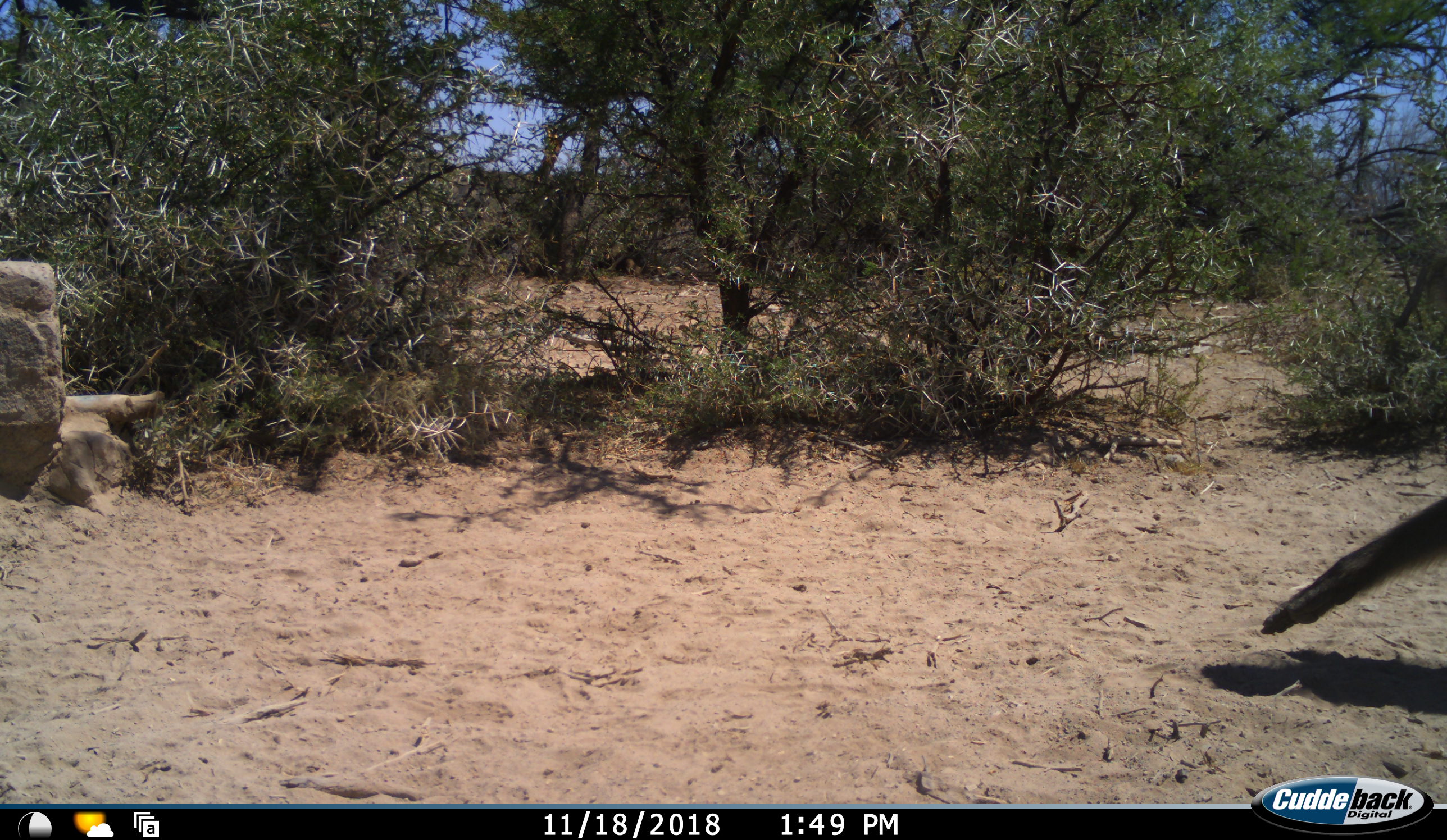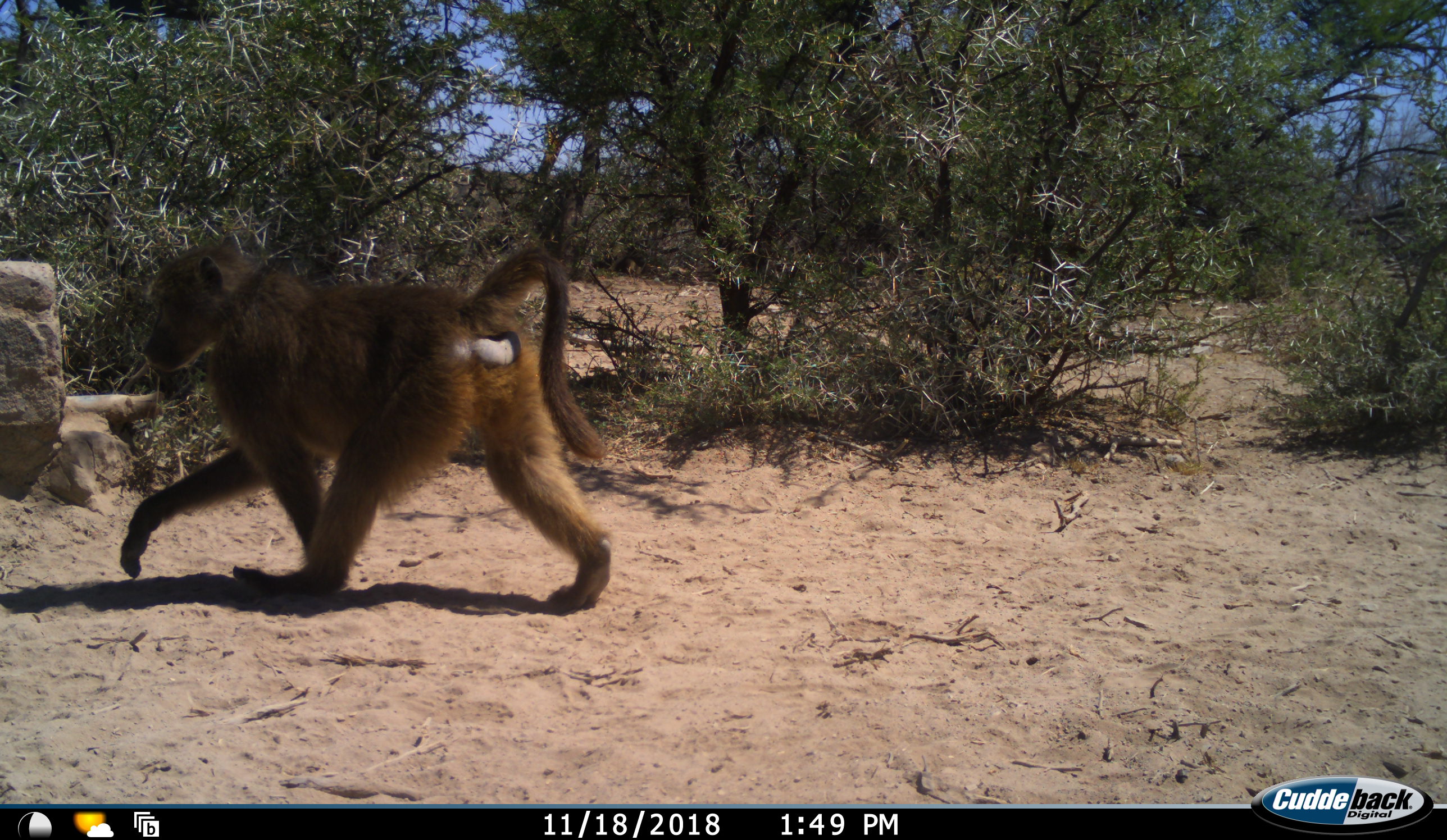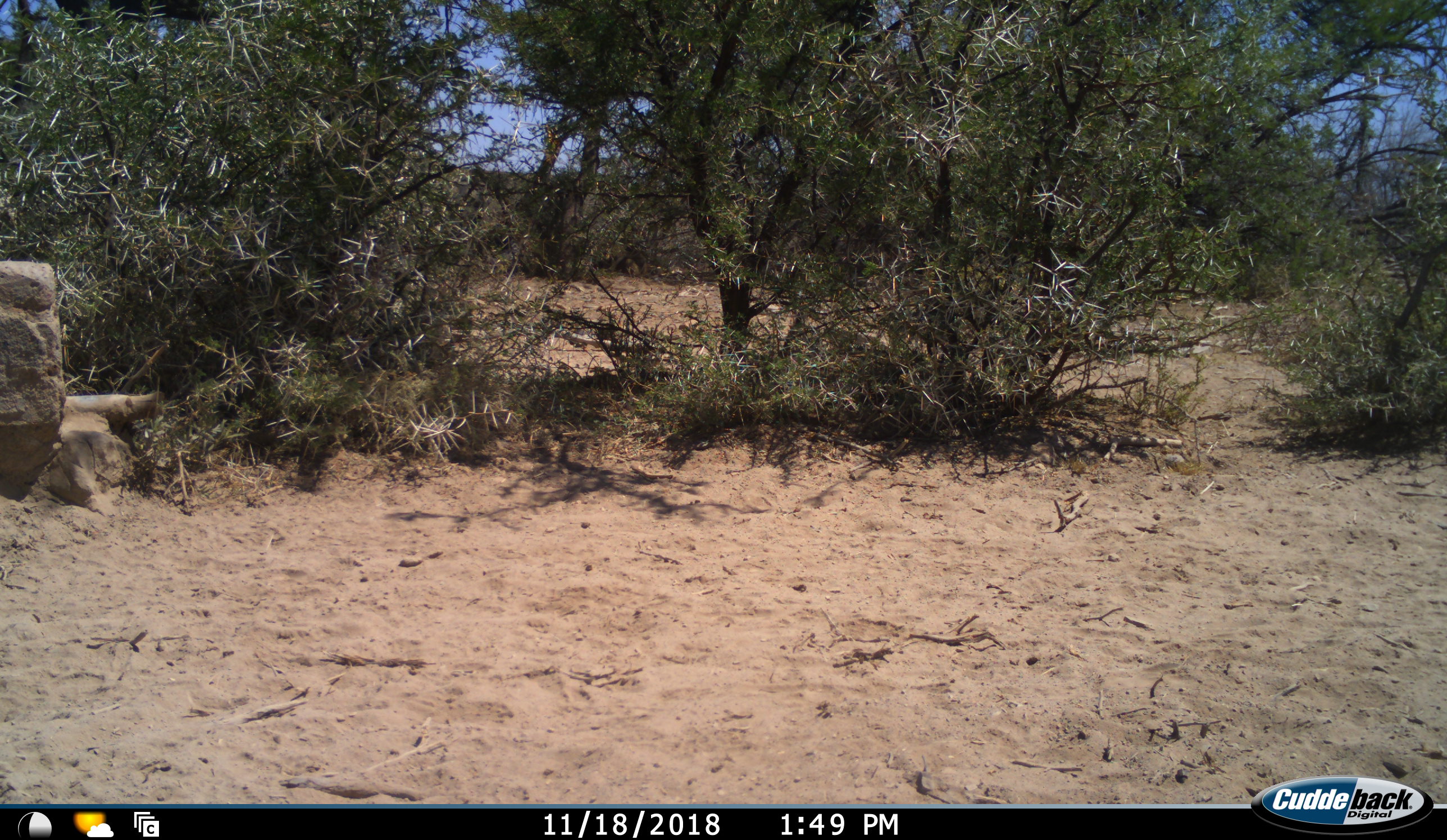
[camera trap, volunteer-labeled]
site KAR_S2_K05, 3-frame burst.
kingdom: Animalia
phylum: Chordata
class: Mammalia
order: Primates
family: Cercopithecidae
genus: Papio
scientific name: Papio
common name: baboon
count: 1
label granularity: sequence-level